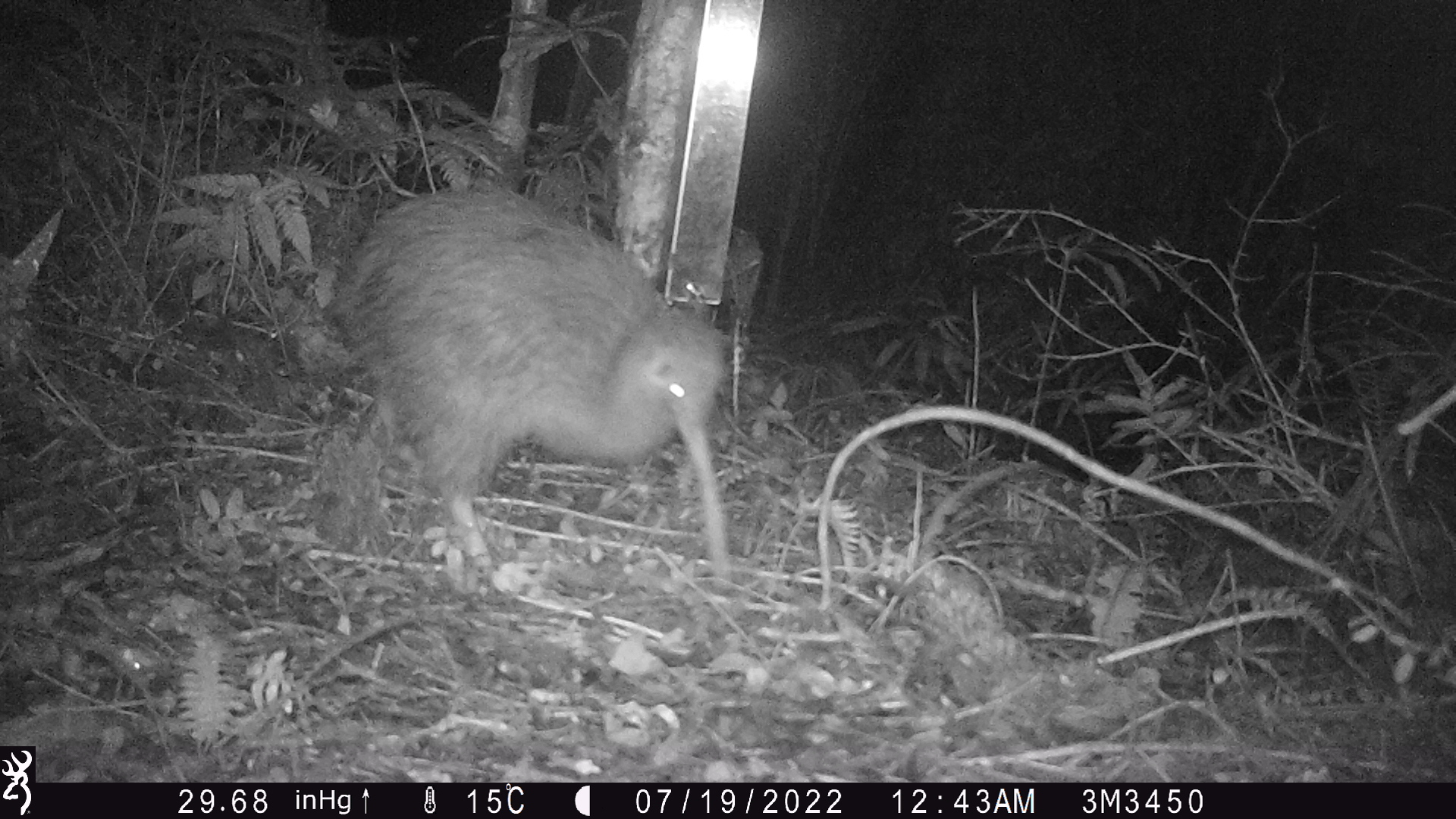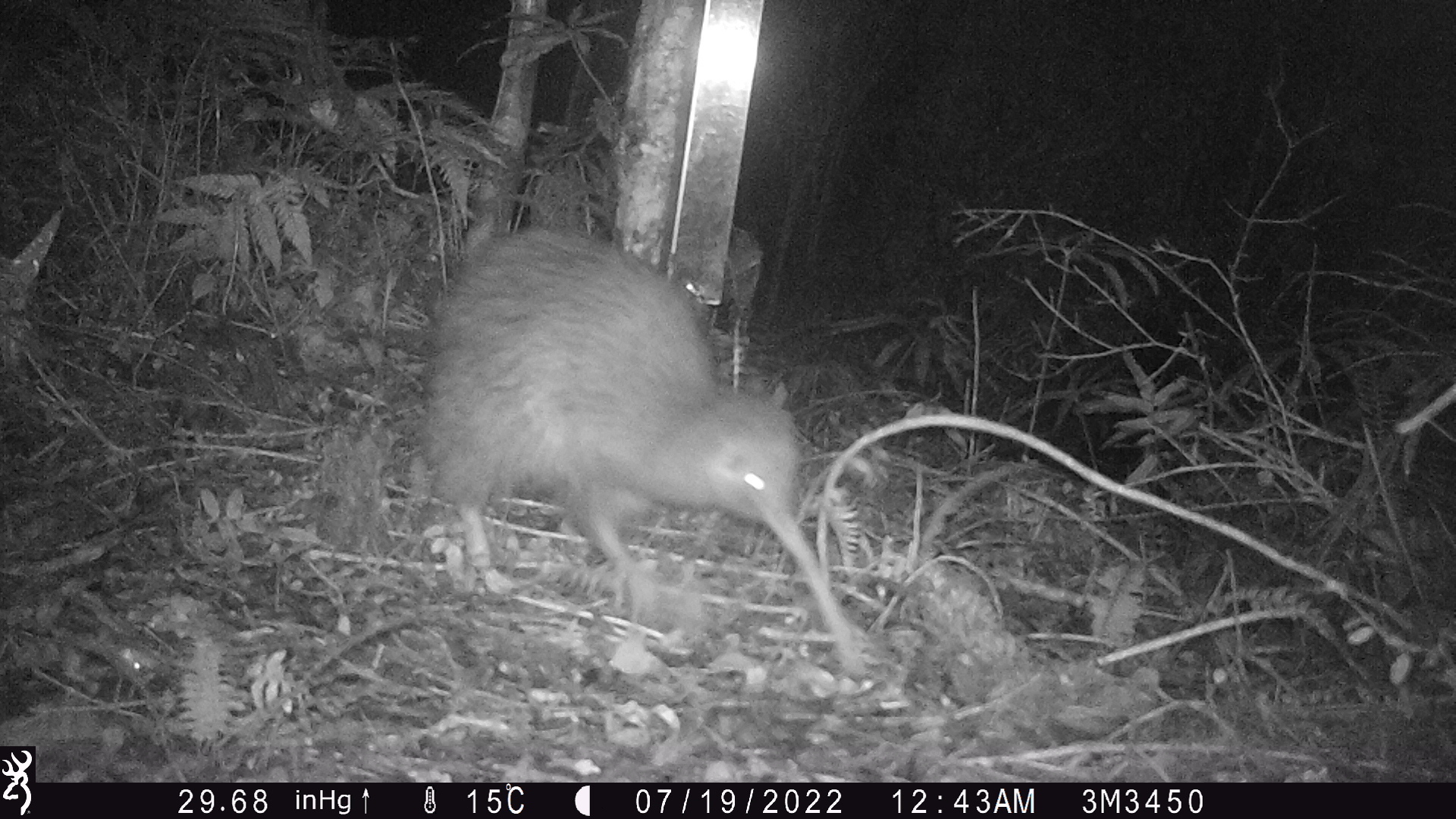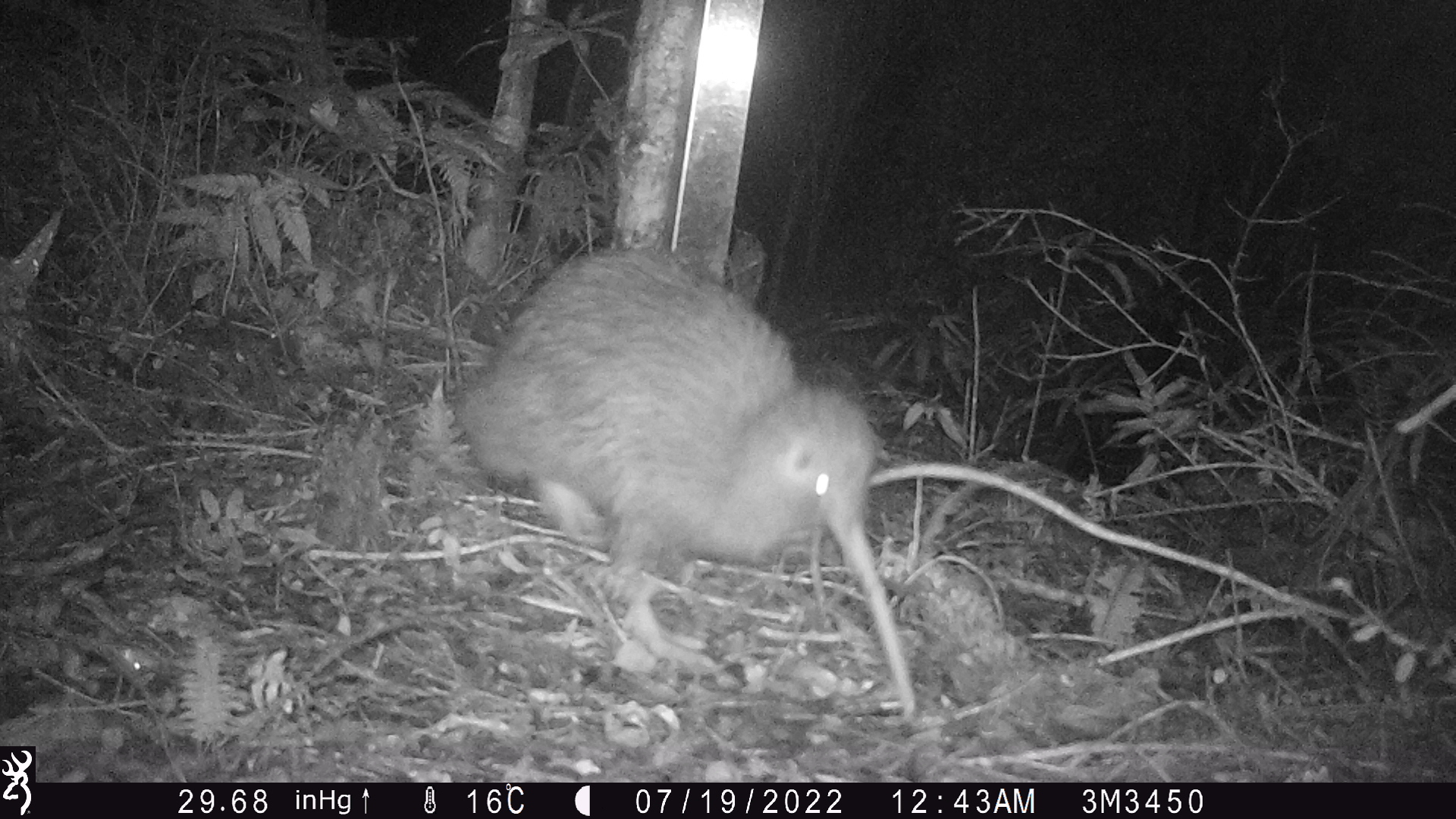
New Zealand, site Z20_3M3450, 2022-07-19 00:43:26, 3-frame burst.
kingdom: Animalia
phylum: Chordata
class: Aves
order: Apterygiformes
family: Apterygidae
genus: Apteryx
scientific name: Apteryx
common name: kiwi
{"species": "kiwi (Apteryx)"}